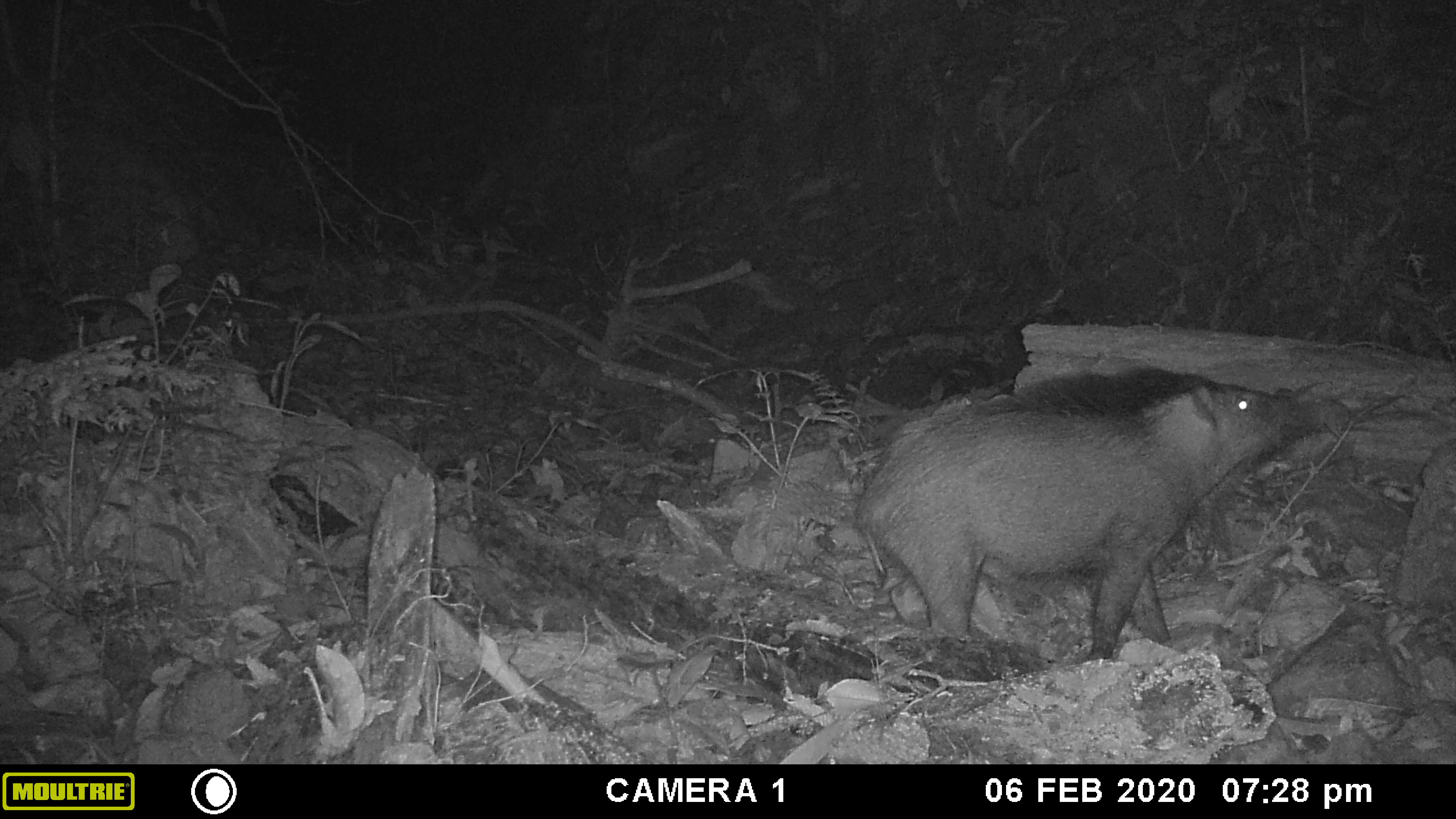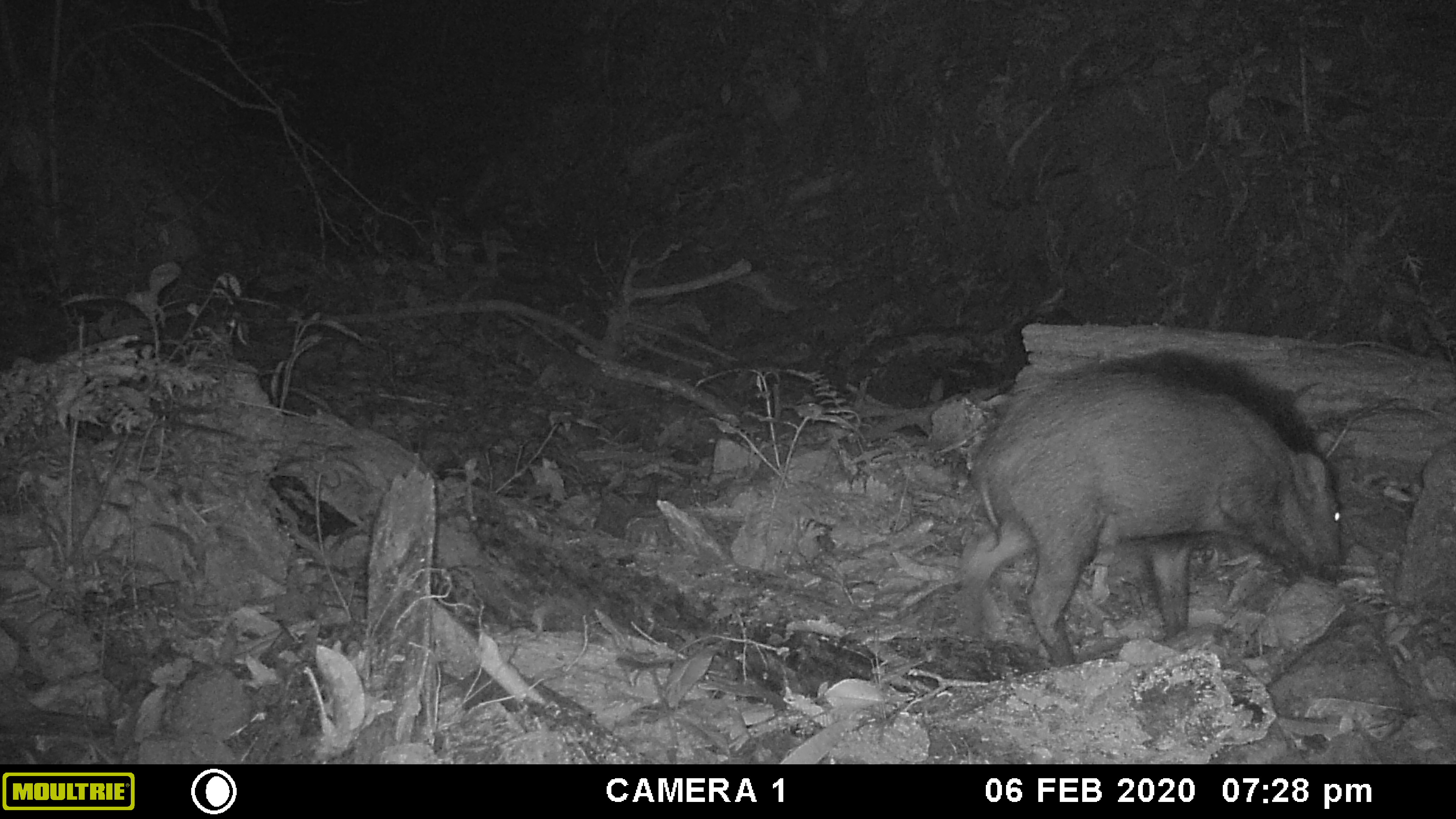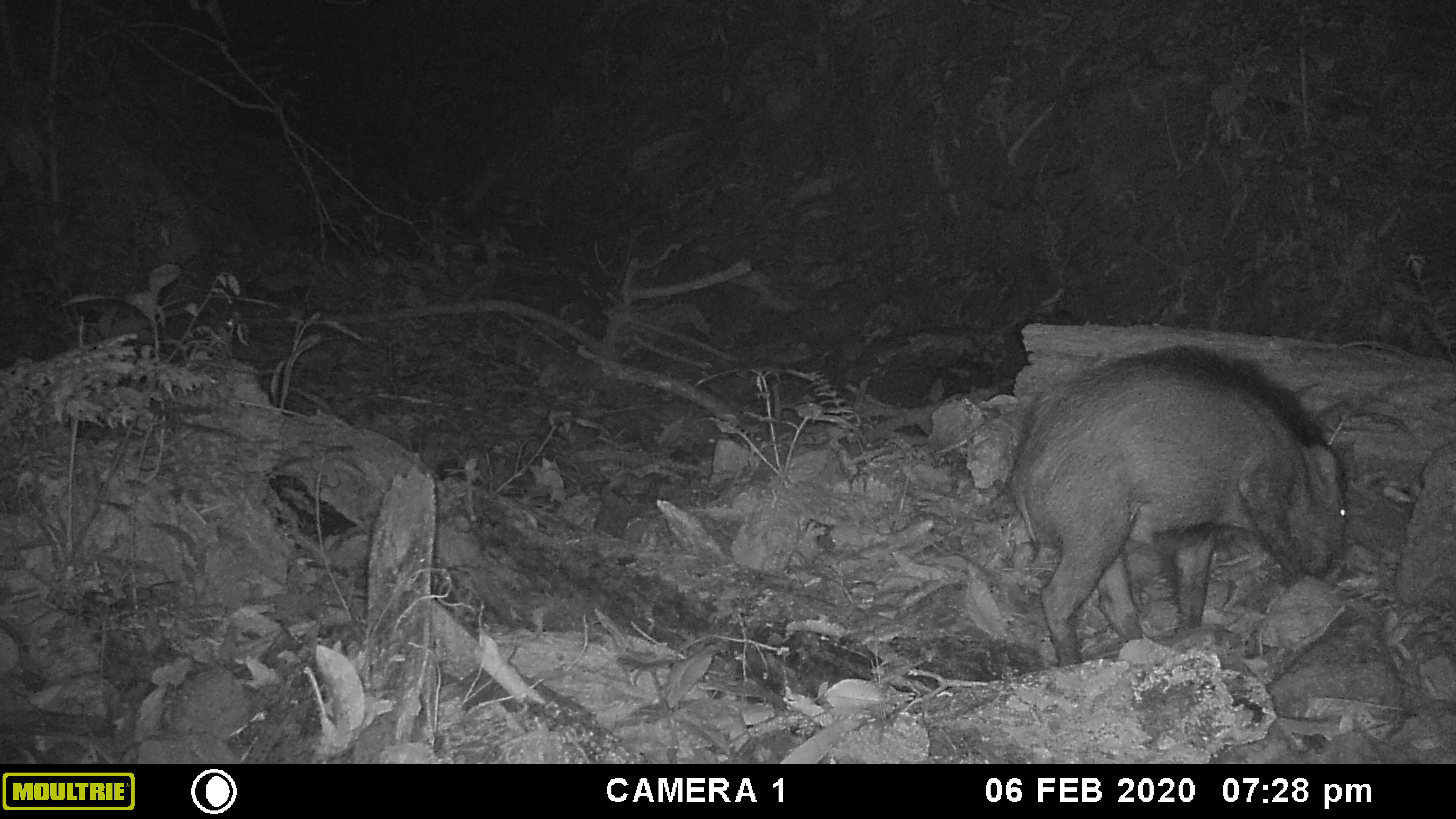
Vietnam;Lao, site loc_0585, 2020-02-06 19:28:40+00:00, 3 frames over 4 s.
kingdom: Animalia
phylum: Chordata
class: Mammalia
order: Artiodactyla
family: Suidae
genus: Sus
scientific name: Sus scrofa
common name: eurasian wild pig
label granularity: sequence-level